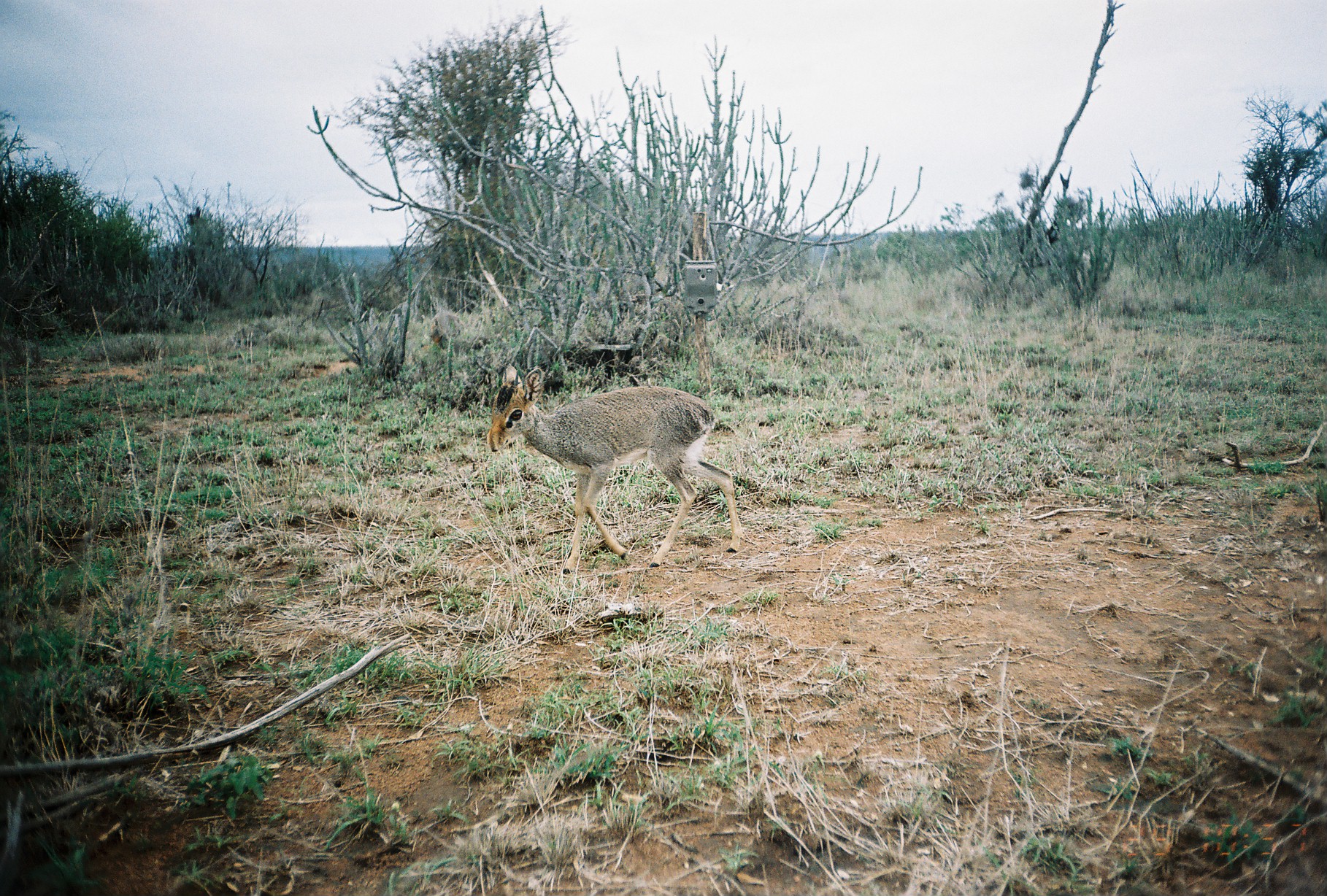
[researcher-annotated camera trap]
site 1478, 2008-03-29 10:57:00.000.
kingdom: Animalia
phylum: Chordata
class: Mammalia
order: Artiodactyla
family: Bovidae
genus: Madoqua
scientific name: Madoqua guentheri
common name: günther's dik-dik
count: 1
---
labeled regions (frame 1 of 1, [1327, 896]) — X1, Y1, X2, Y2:
madoqua guentheri: 487, 358, 743, 566